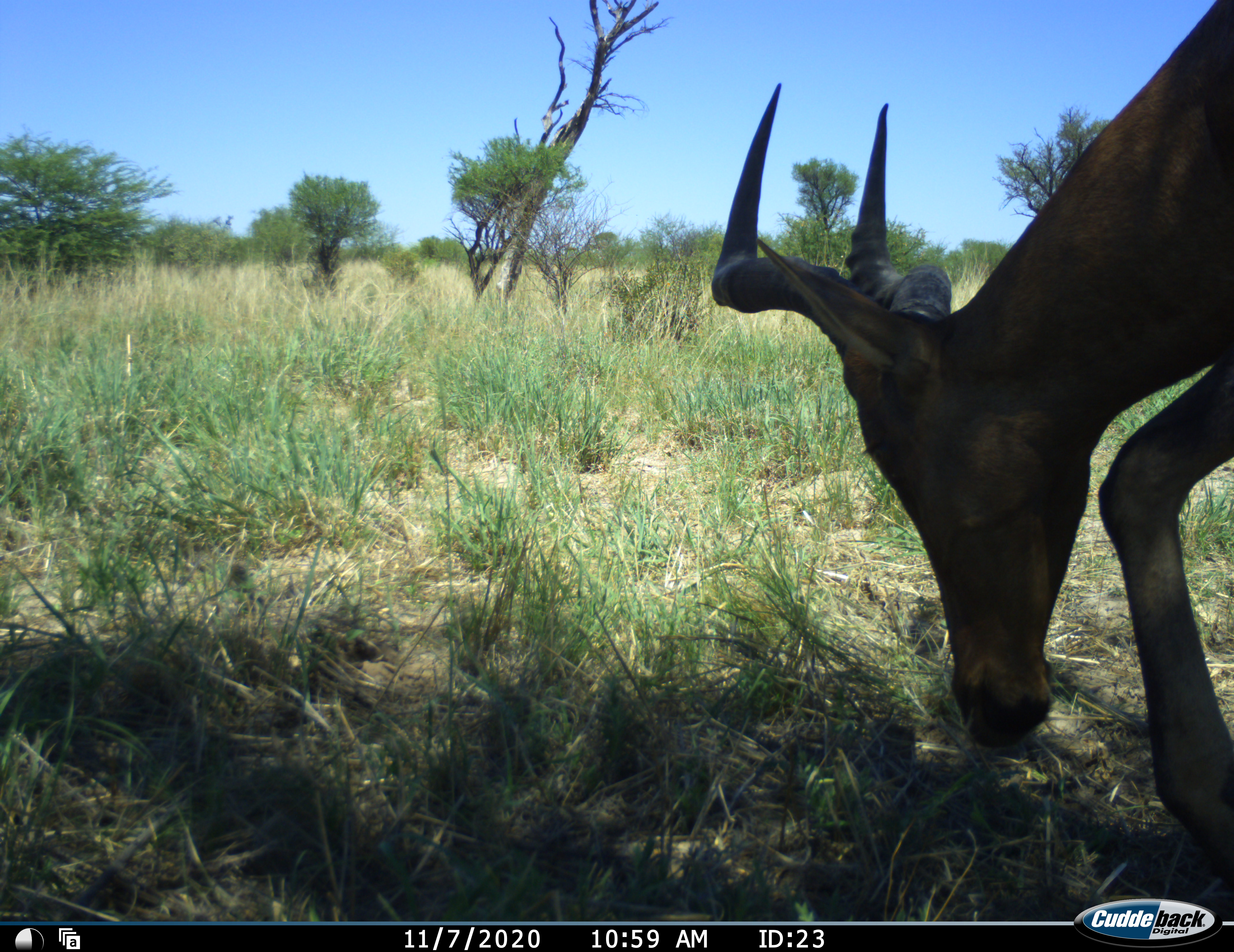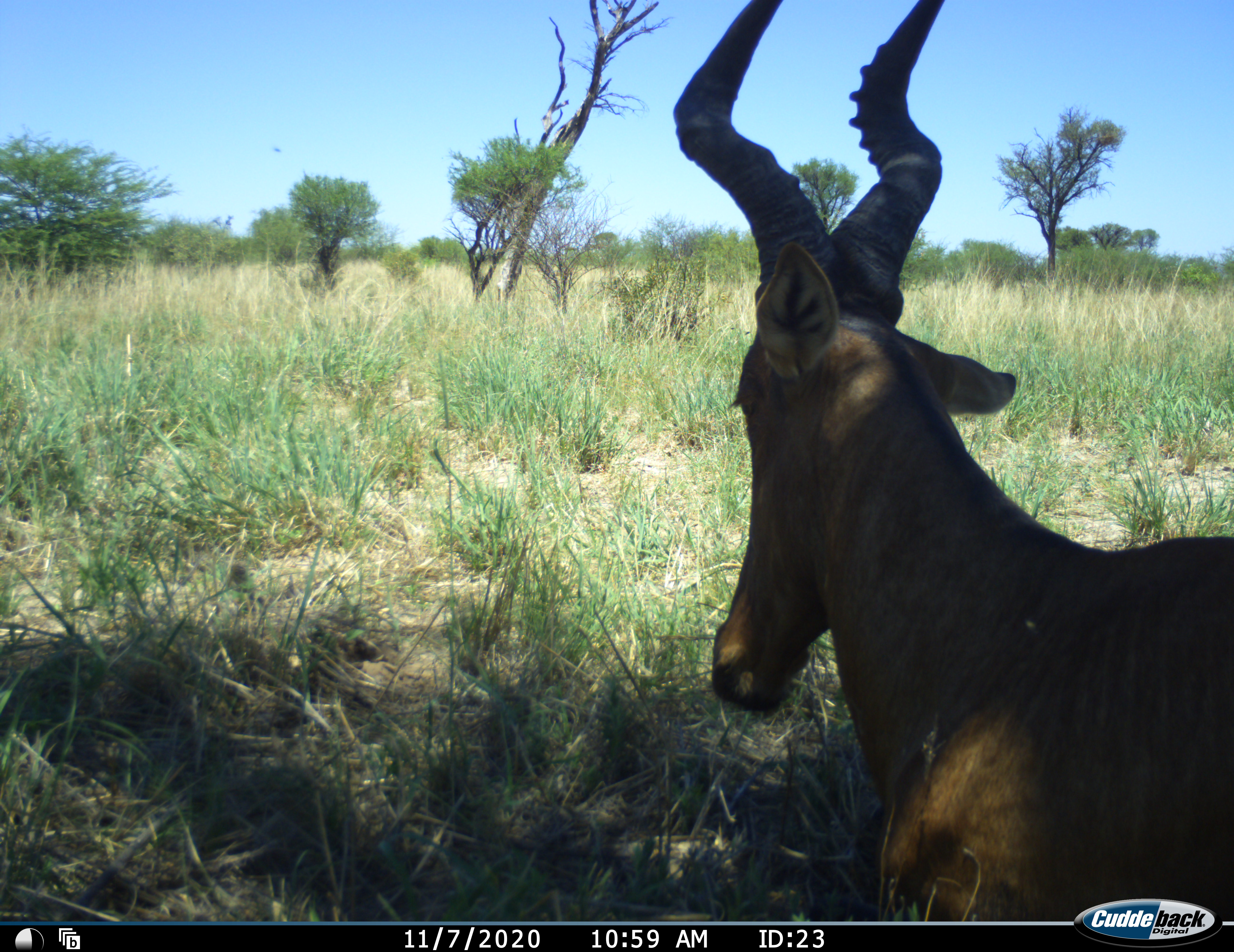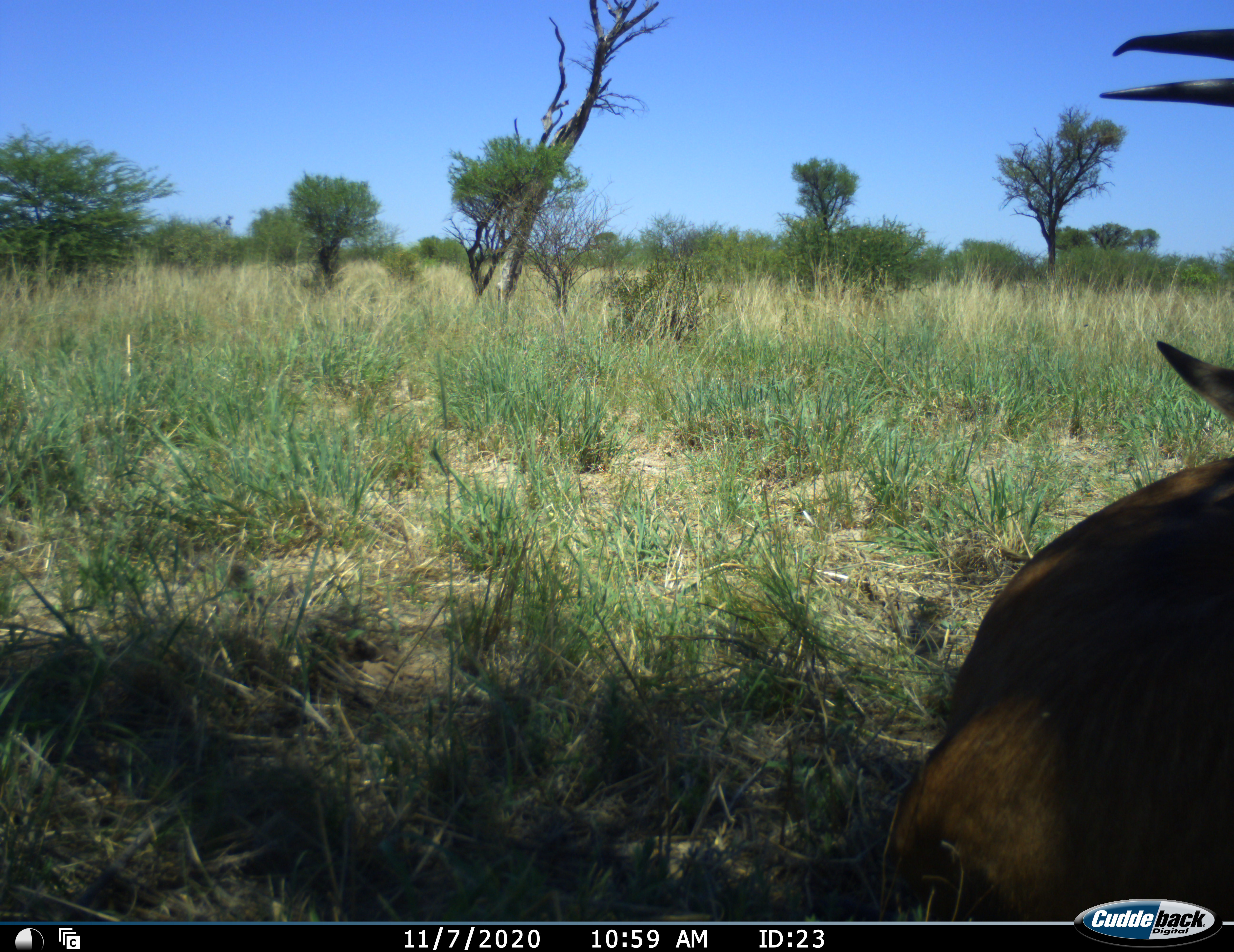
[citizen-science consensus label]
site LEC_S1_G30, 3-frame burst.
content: unidentified animal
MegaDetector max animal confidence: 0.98